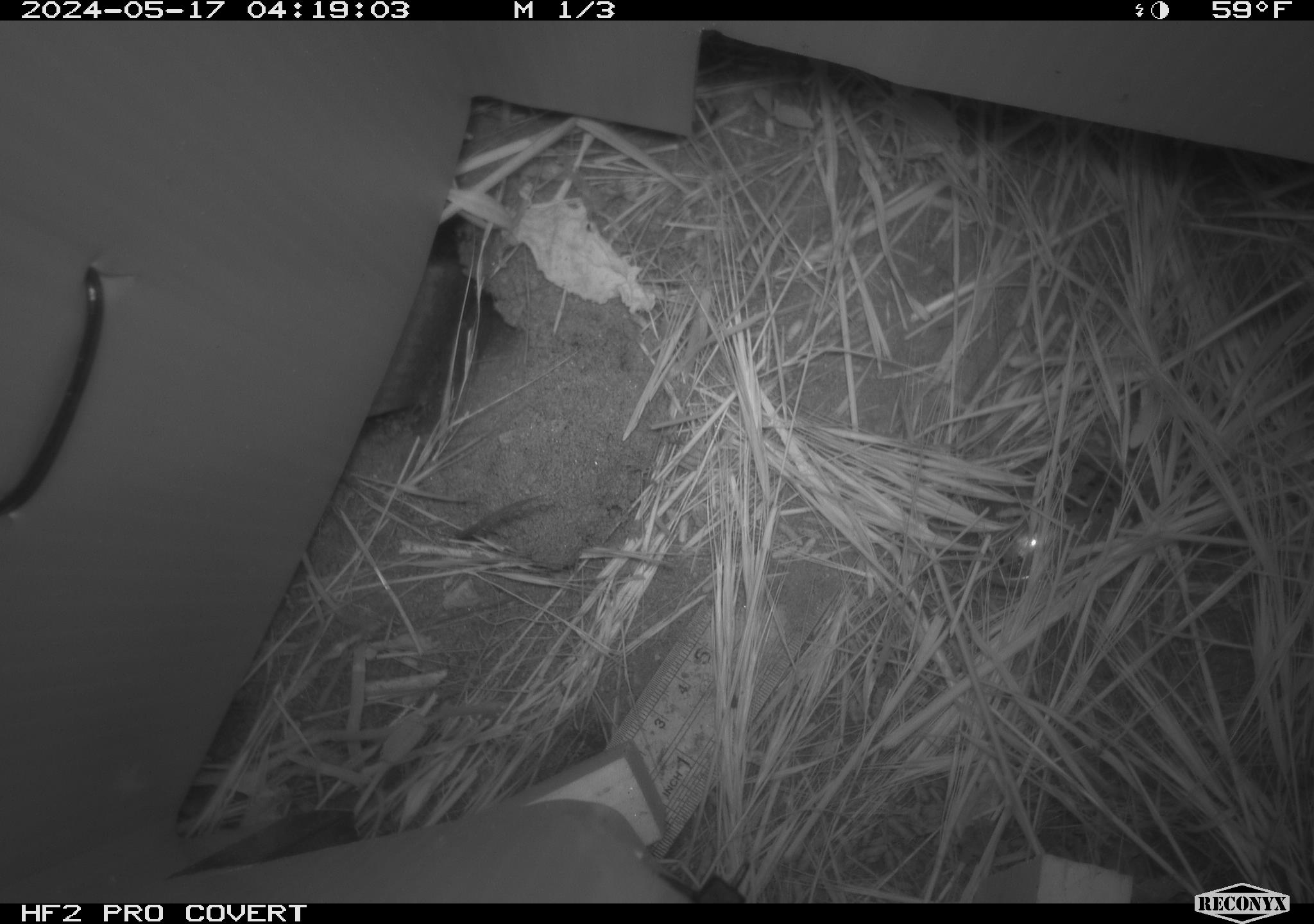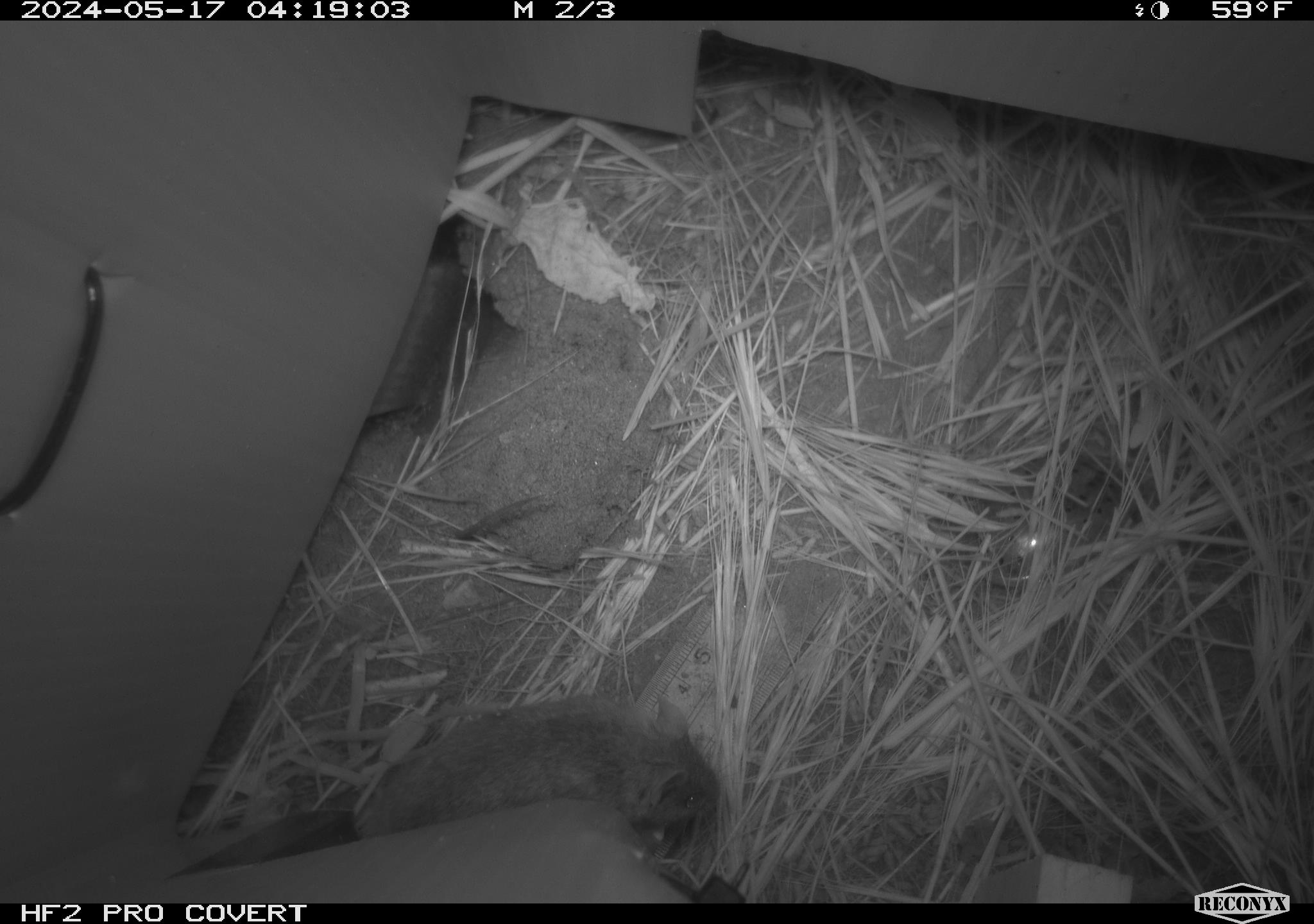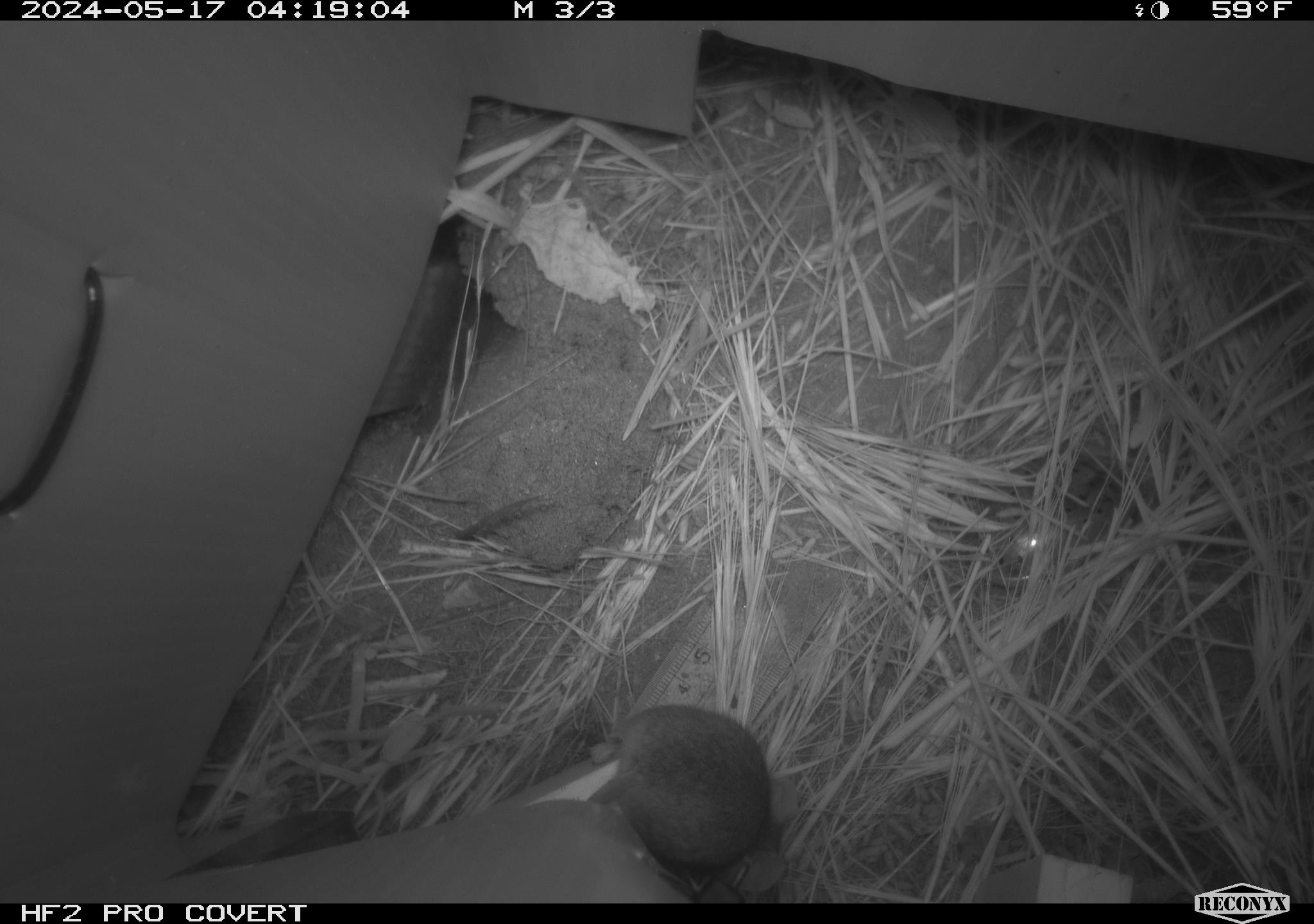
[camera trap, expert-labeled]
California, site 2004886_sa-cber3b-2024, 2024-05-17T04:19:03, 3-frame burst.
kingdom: Animalia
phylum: Chordata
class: Mammalia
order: Rodentia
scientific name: Rodentia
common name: mouse species